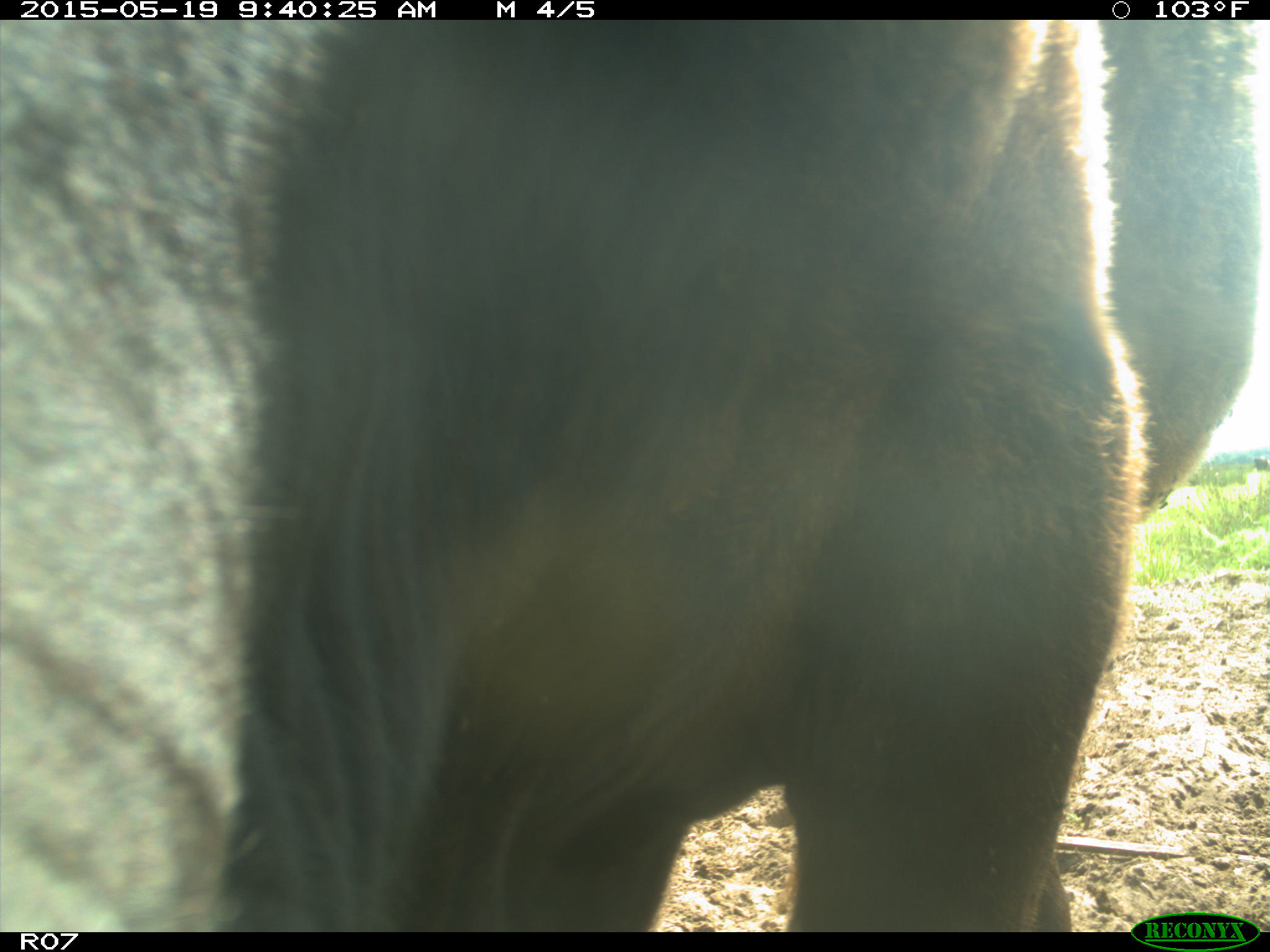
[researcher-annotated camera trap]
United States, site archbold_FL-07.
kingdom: Animalia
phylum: Chordata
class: Mammalia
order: Artiodactyla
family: Bovidae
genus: Bos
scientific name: Bos taurus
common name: domestic cow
Bos taurus (domestic cow).